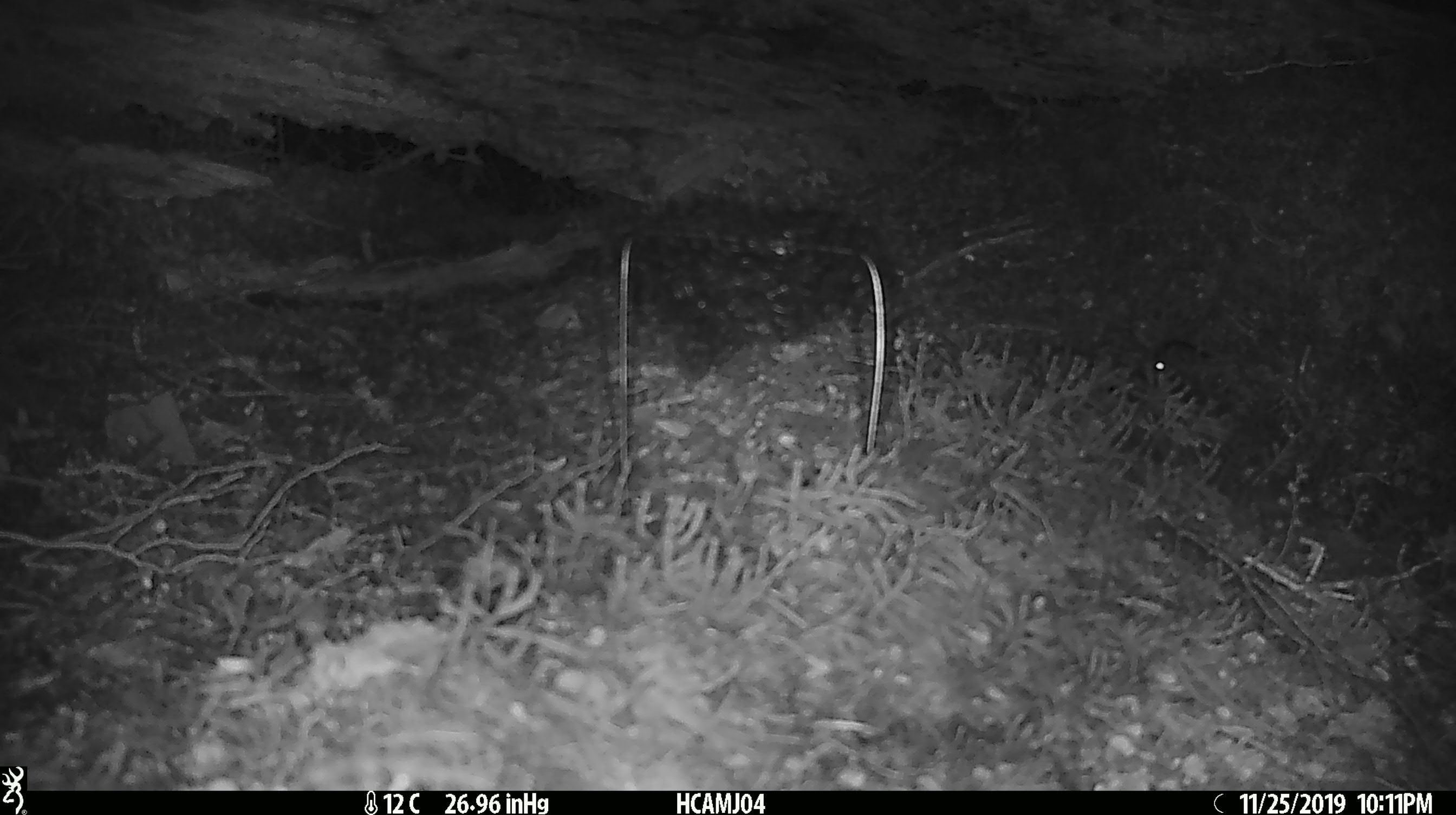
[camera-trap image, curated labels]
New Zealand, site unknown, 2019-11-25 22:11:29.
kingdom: Animalia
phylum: Chordata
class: Mammalia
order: Rodentia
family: Muridae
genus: Mus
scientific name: Mus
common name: mouse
Mouse (Mus).